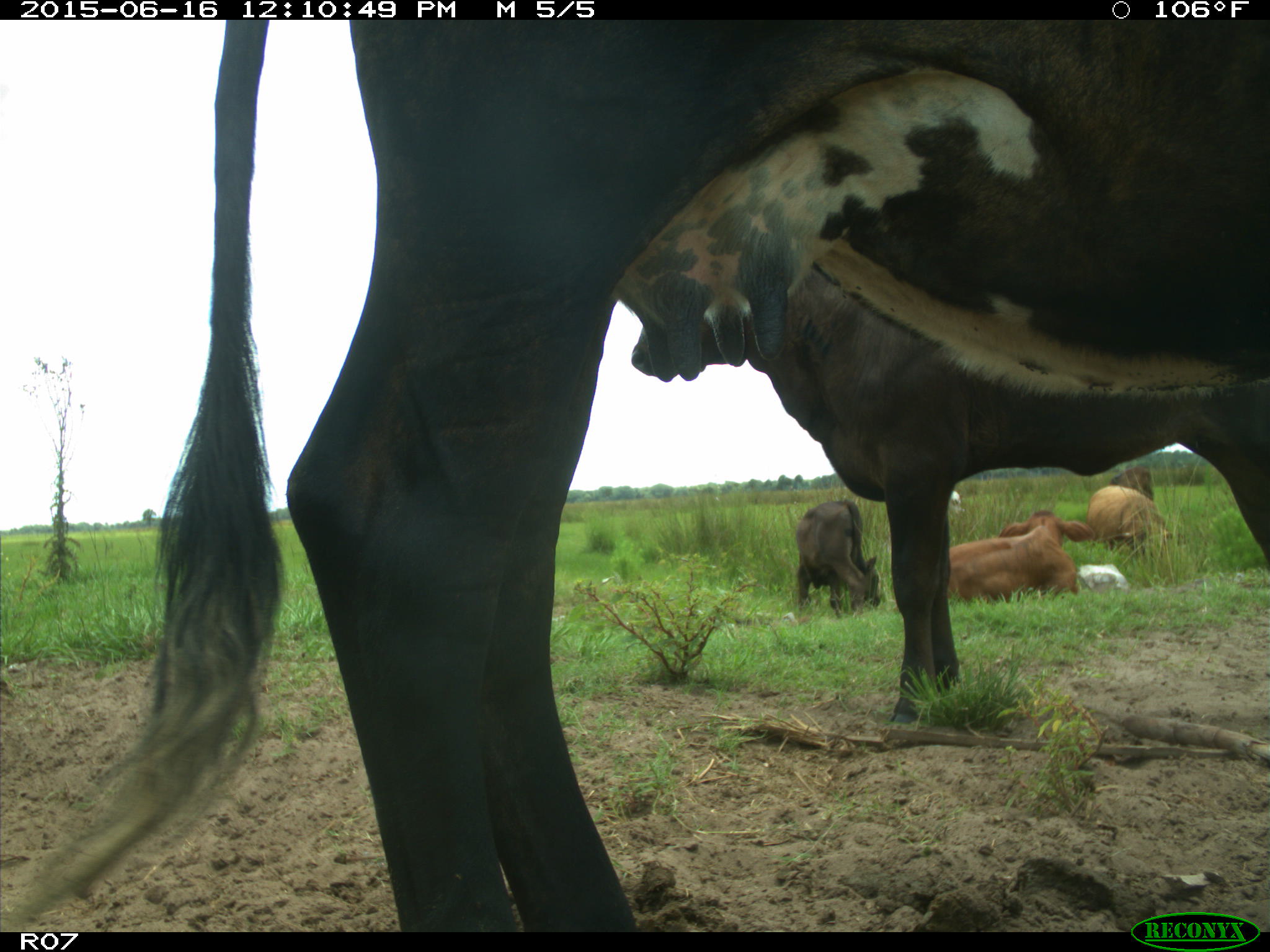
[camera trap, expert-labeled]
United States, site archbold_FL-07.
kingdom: Animalia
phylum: Chordata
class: Mammalia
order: Artiodactyla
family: Bovidae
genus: Bos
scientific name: Bos taurus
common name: domestic cow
Bos taurus (domestic cow).